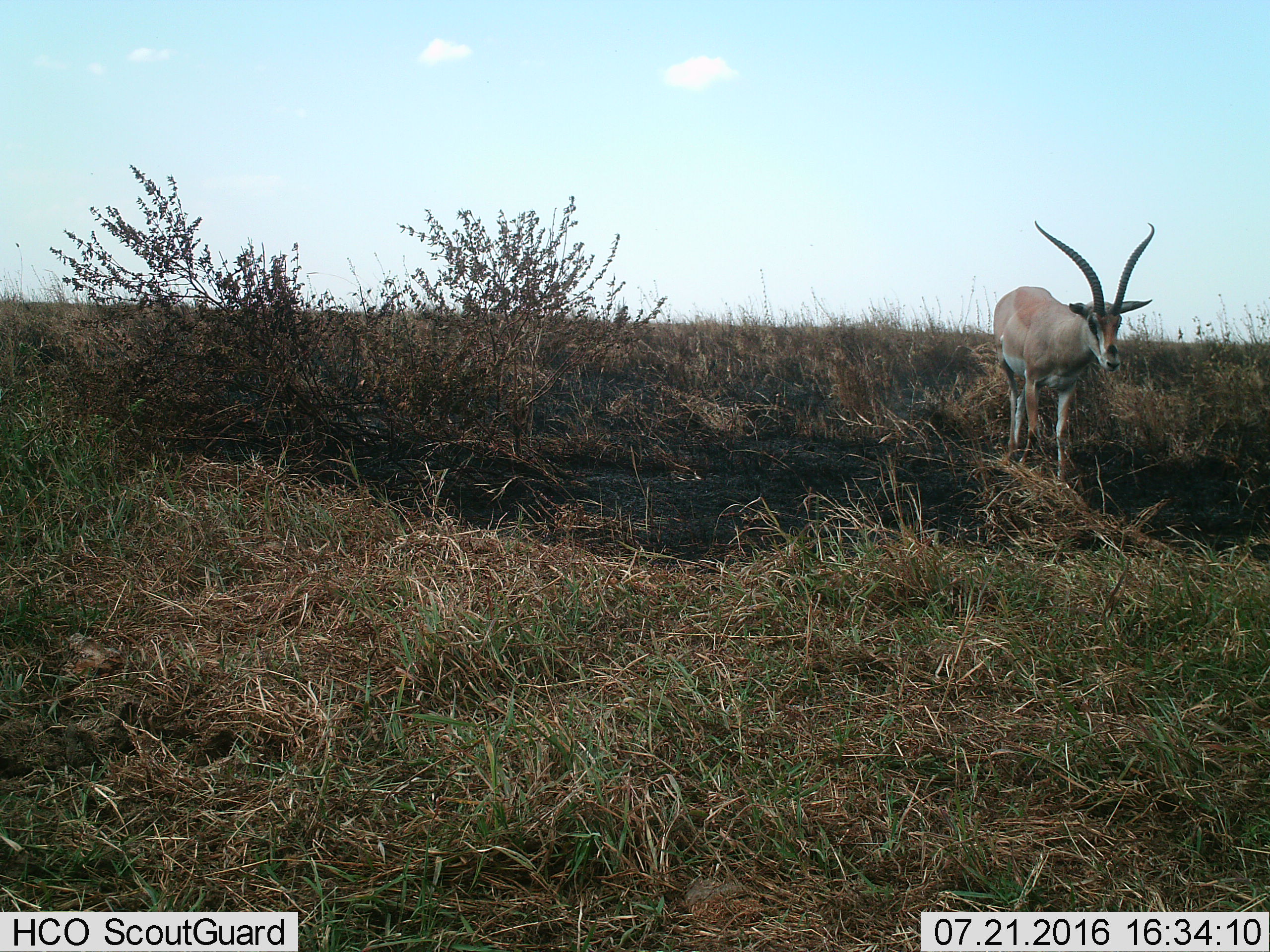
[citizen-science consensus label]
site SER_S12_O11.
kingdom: Animalia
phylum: Chordata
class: Mammalia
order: Artiodactyla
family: Bovidae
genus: Nanger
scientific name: Nanger granti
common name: grant's gazelle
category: gazellegrants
Gazellegrants (grant's gazelle) (Nanger granti), count 1. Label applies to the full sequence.